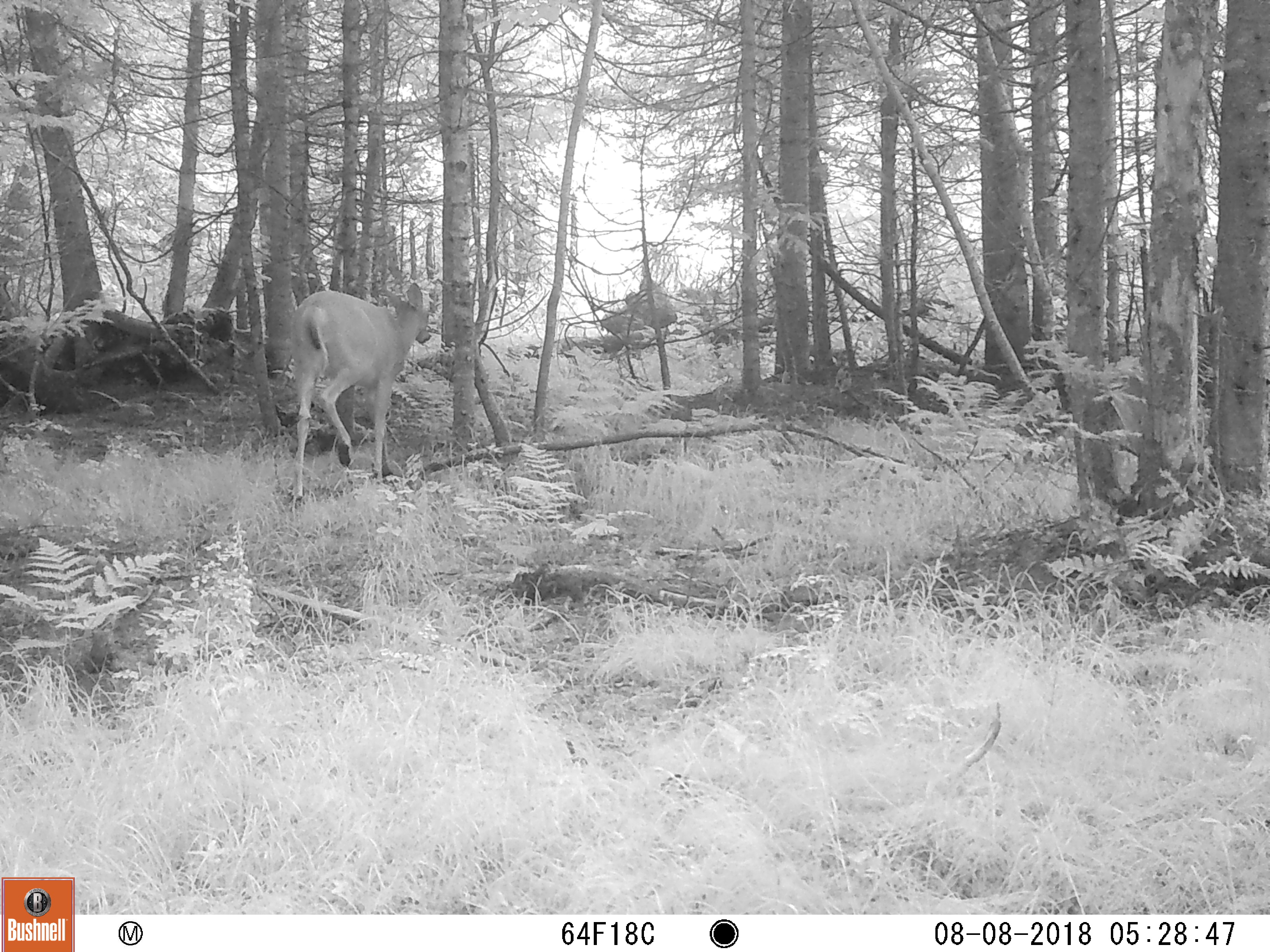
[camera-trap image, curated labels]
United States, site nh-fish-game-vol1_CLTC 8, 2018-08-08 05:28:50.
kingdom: Animalia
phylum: Chordata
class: Mammalia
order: Artiodactyla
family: Cervidae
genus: Odocoileus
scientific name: Odocoileus virginianus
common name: white-tailed deer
White-tailed deer (Odocoileus virginianus).